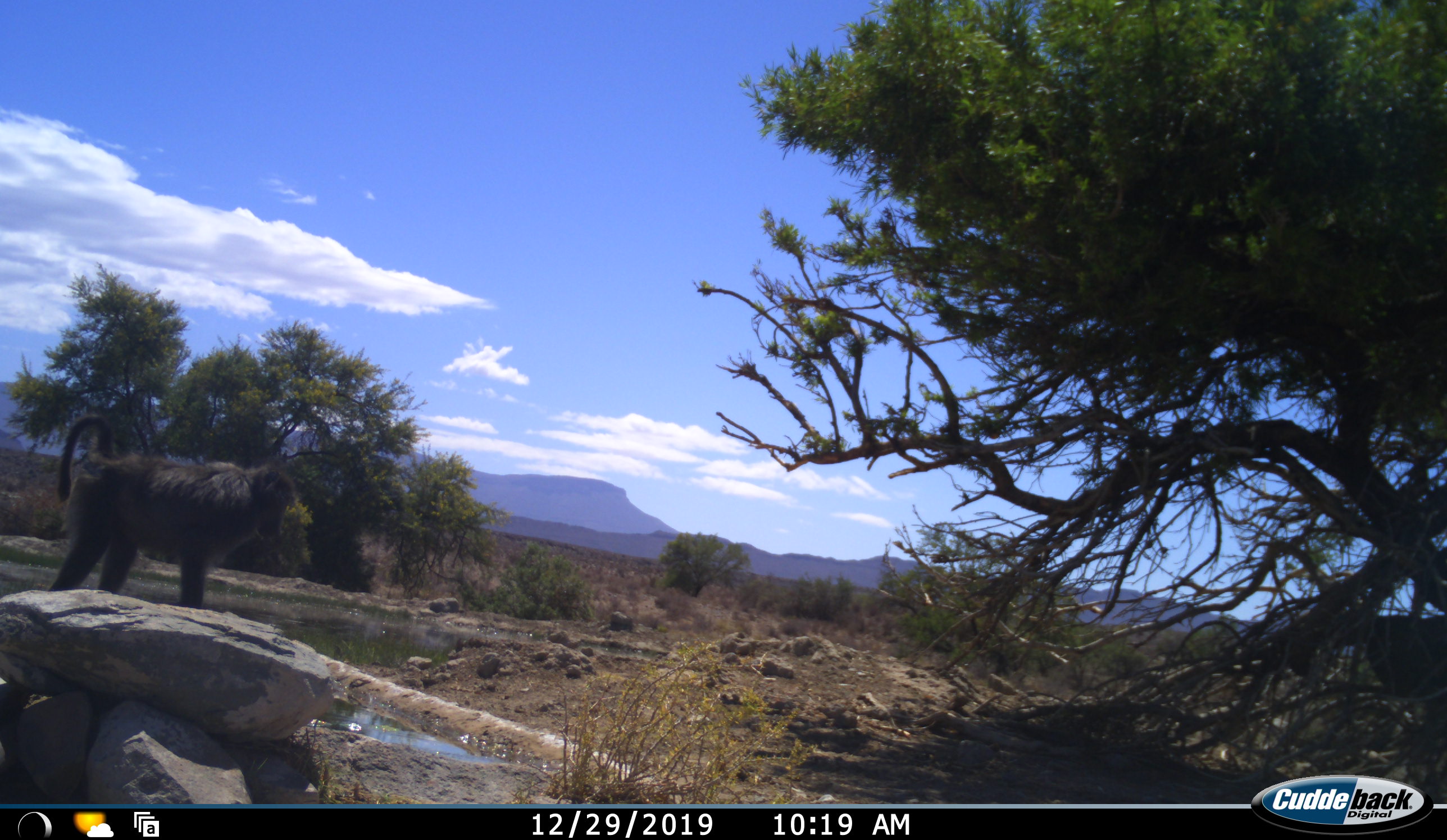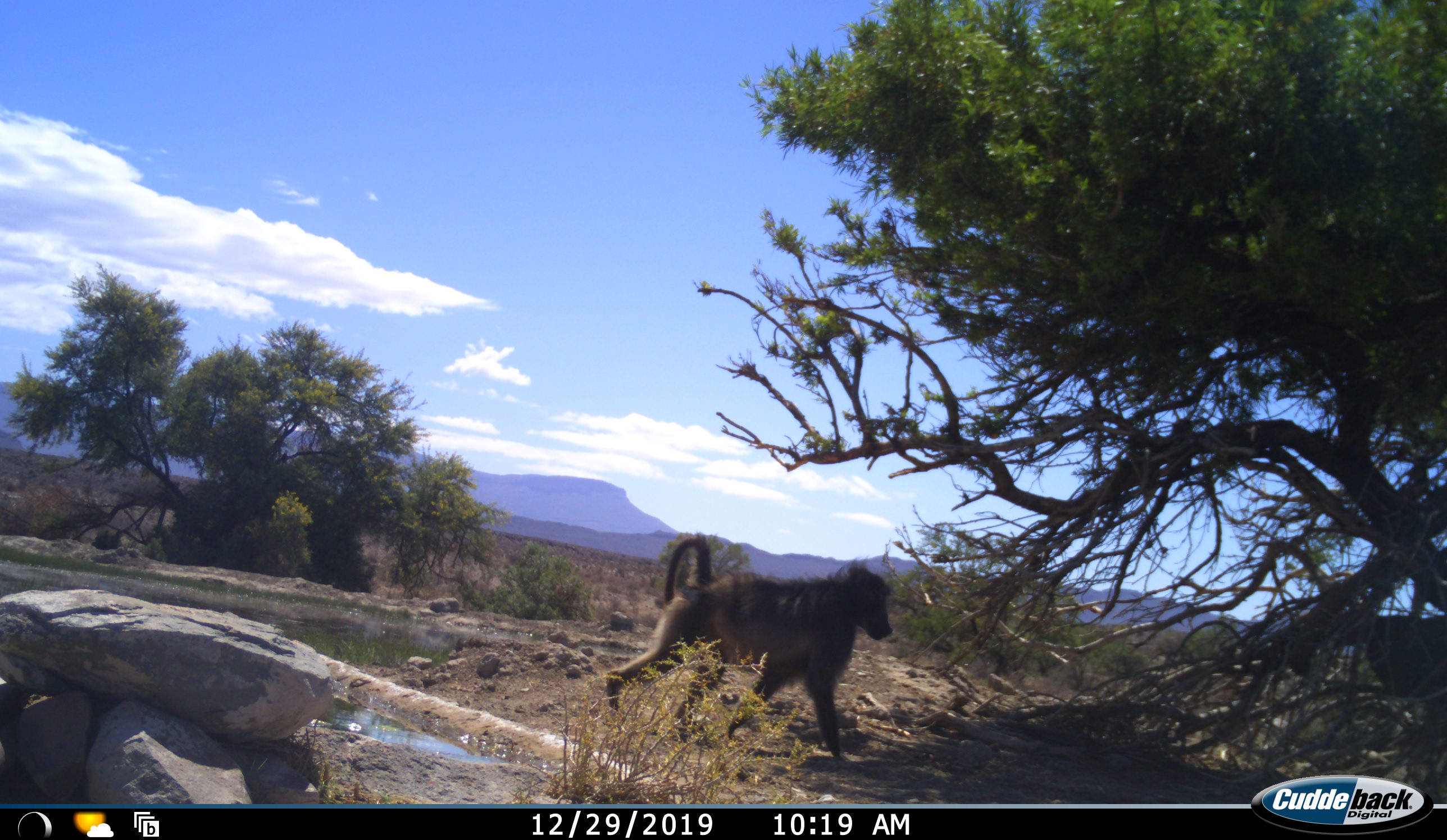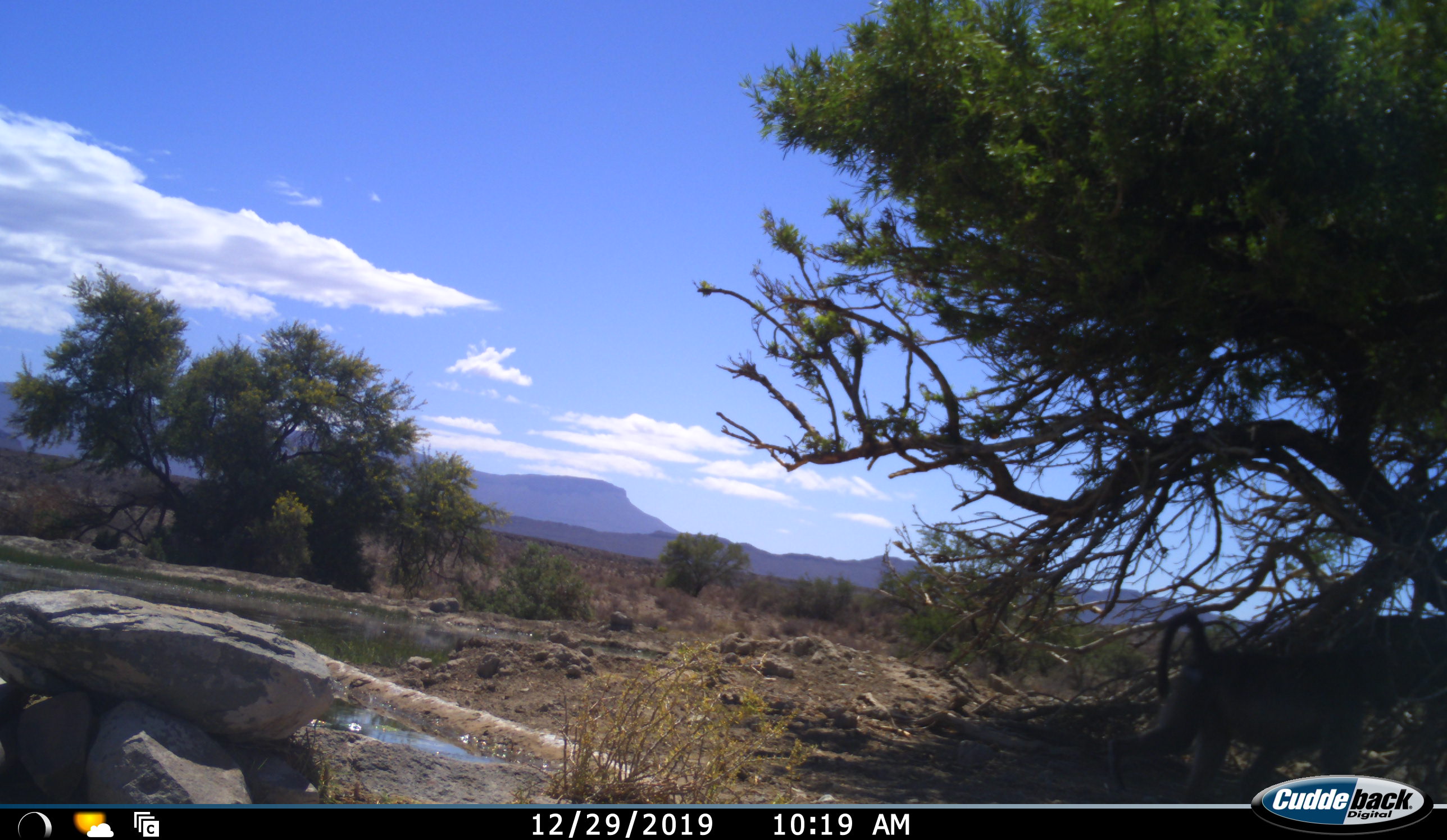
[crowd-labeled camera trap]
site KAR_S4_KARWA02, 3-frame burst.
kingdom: Animalia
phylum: Chordata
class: Mammalia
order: Primates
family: Cercopithecidae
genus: Papio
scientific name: Papio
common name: baboon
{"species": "baboon (Papio)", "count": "1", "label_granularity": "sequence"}